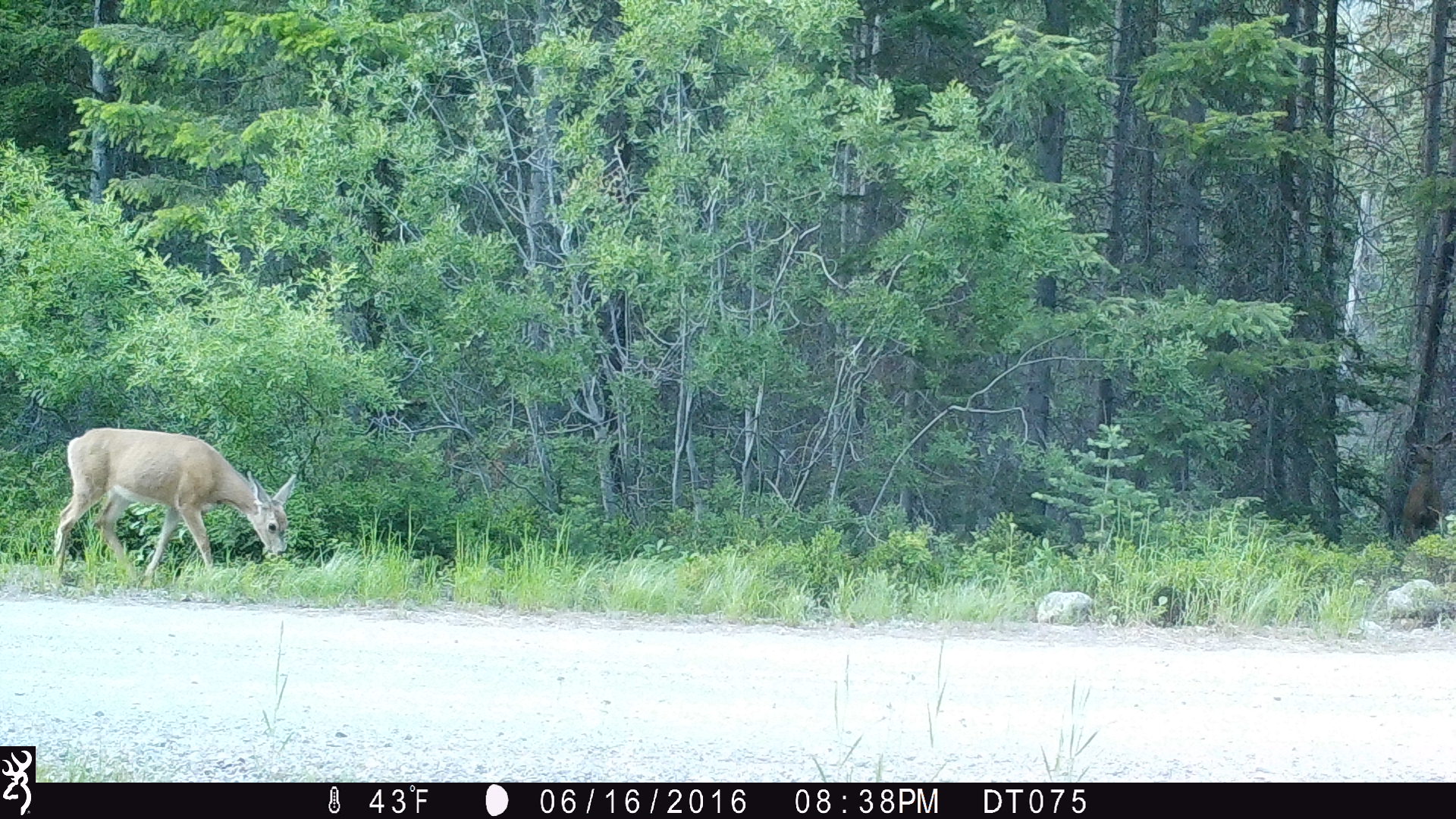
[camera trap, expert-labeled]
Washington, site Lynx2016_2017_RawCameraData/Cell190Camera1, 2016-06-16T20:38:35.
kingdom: Animalia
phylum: Chordata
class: Mammalia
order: Artiodactyla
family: Cervidae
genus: Odocoileus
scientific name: Odocoileus virginianus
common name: white-tailed deer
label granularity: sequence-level